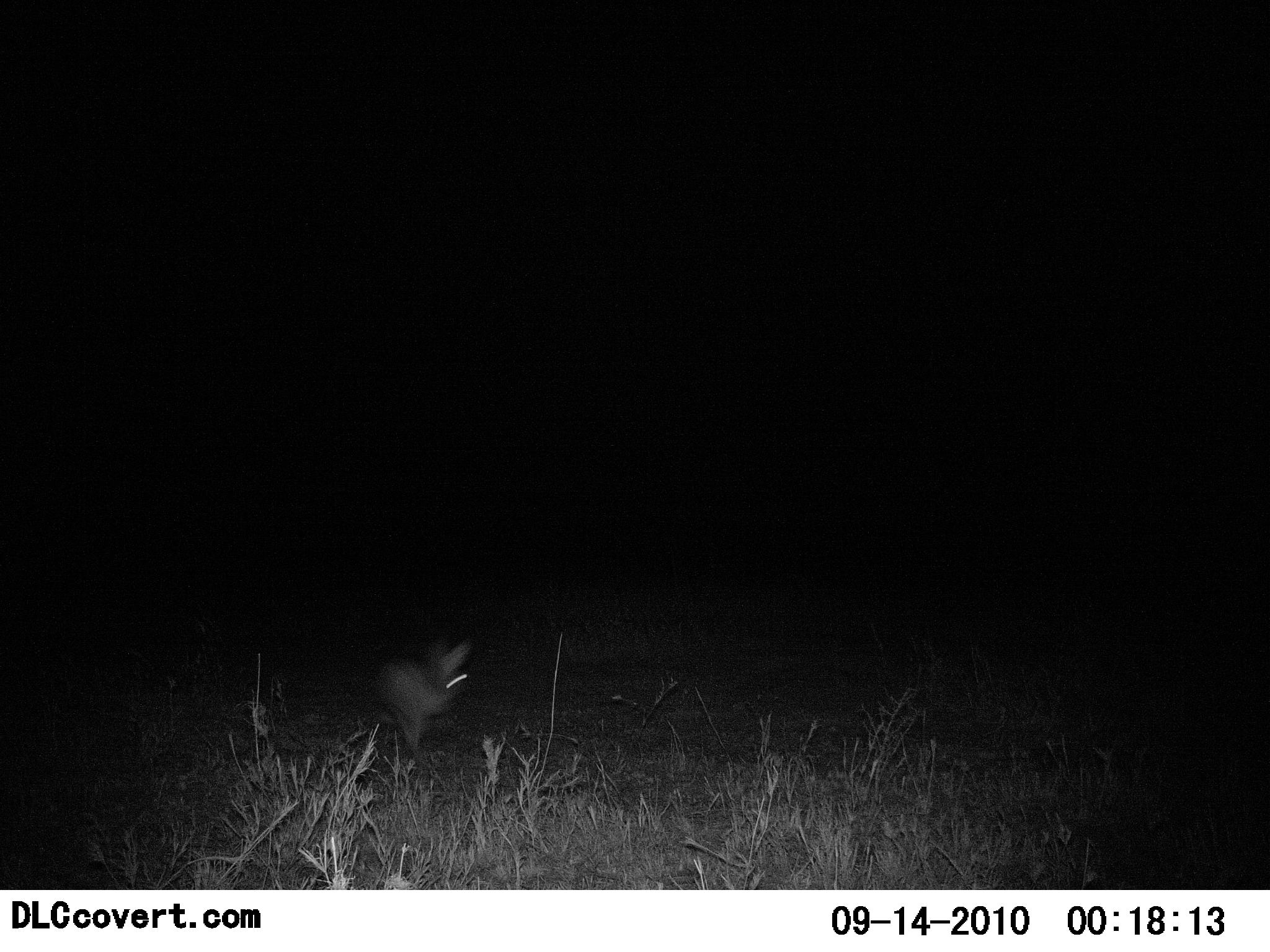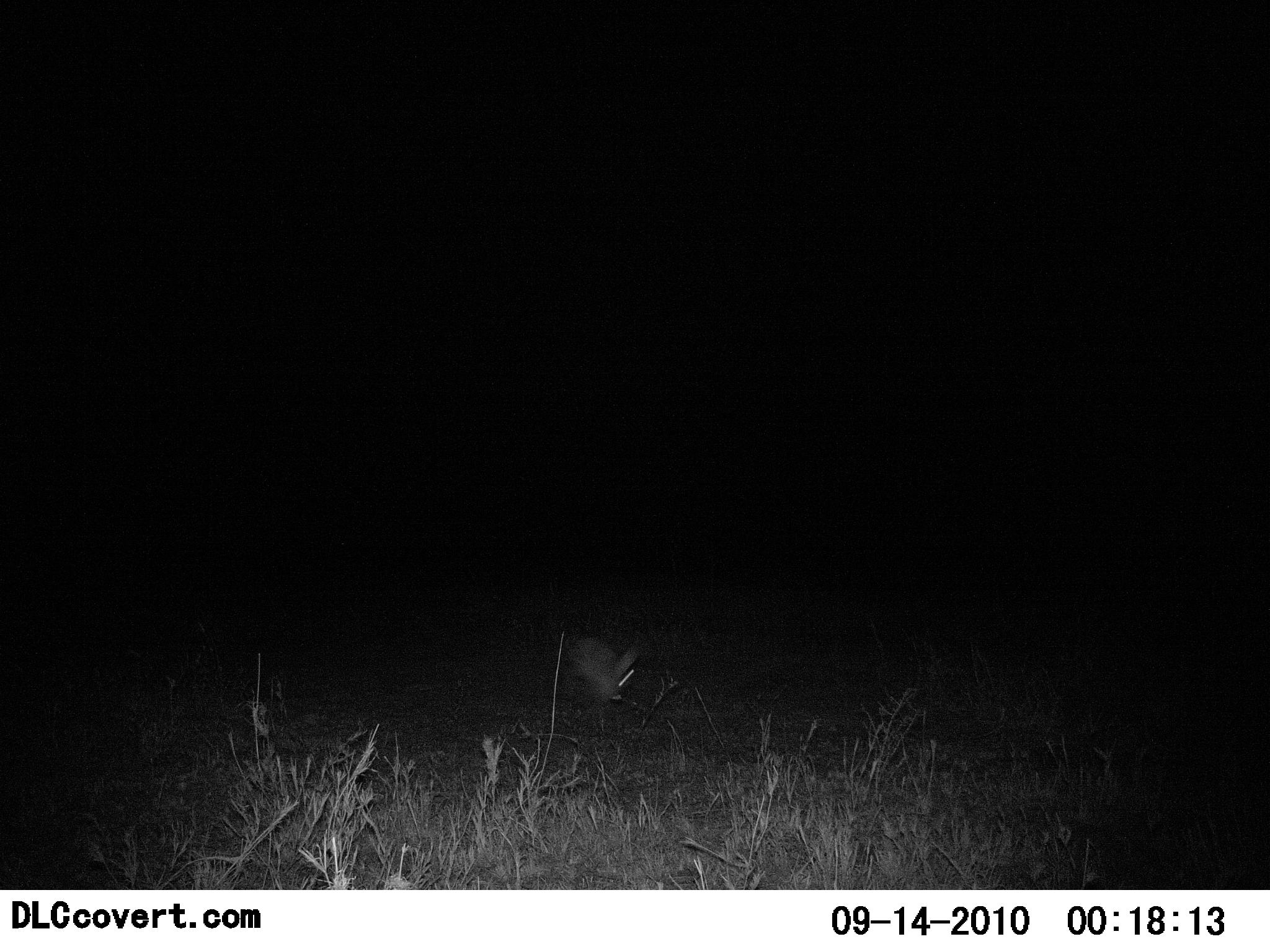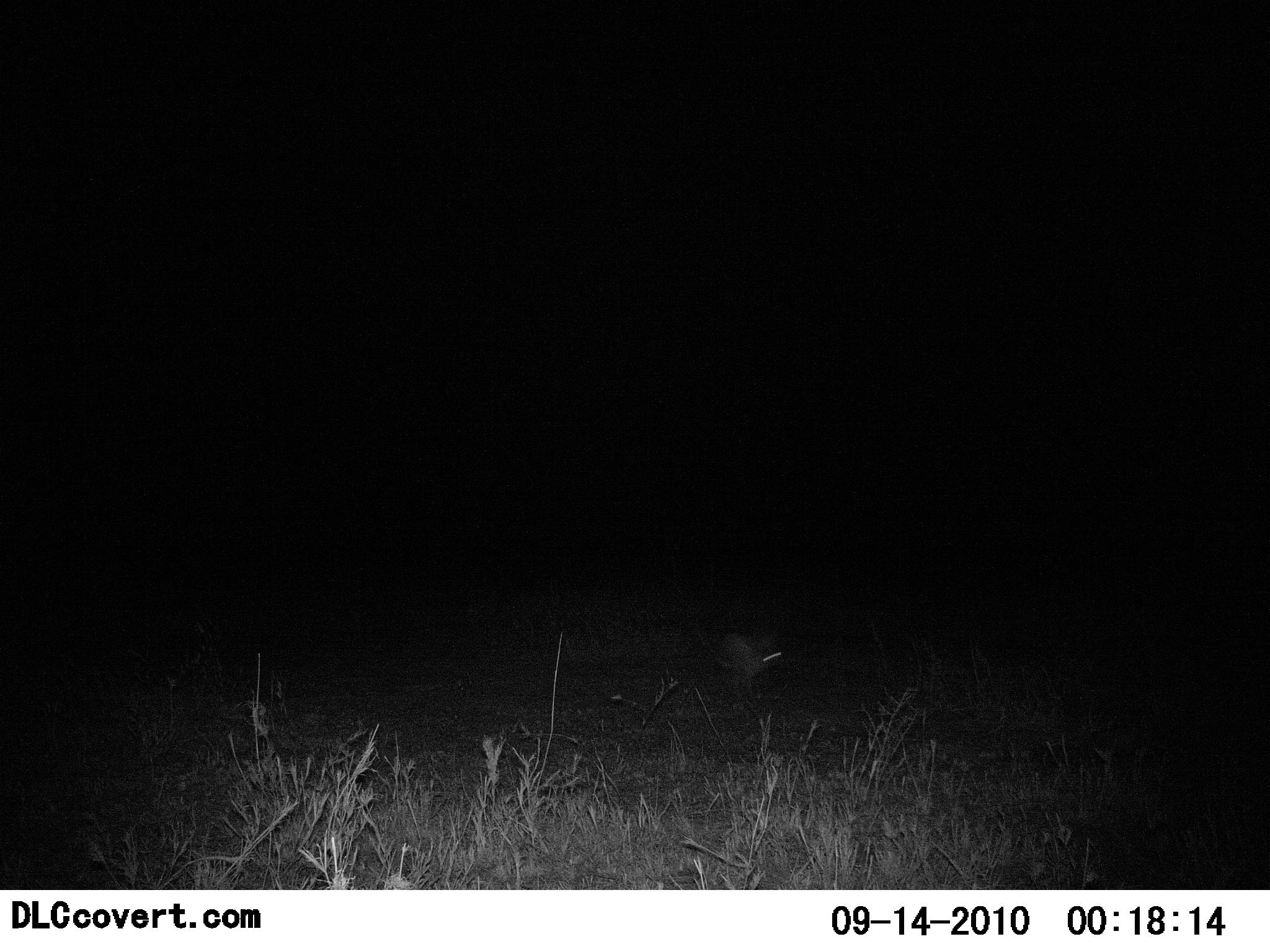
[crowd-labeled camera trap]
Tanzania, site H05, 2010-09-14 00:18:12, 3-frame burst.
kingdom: Animalia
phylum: Chordata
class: Mammalia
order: Lagomorpha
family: Leporidae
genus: Lepus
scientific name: Lepus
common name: hare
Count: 1.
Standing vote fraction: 0%.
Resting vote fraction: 0%.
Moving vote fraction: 100%.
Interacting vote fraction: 0%.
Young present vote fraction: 0%.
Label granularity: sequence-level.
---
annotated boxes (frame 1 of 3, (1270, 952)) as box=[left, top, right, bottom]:
animal: box=[375, 635, 473, 775]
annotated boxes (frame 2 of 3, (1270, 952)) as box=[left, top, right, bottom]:
animal: box=[566, 636, 642, 735]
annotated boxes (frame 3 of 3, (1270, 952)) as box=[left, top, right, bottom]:
animal: box=[716, 627, 794, 703]